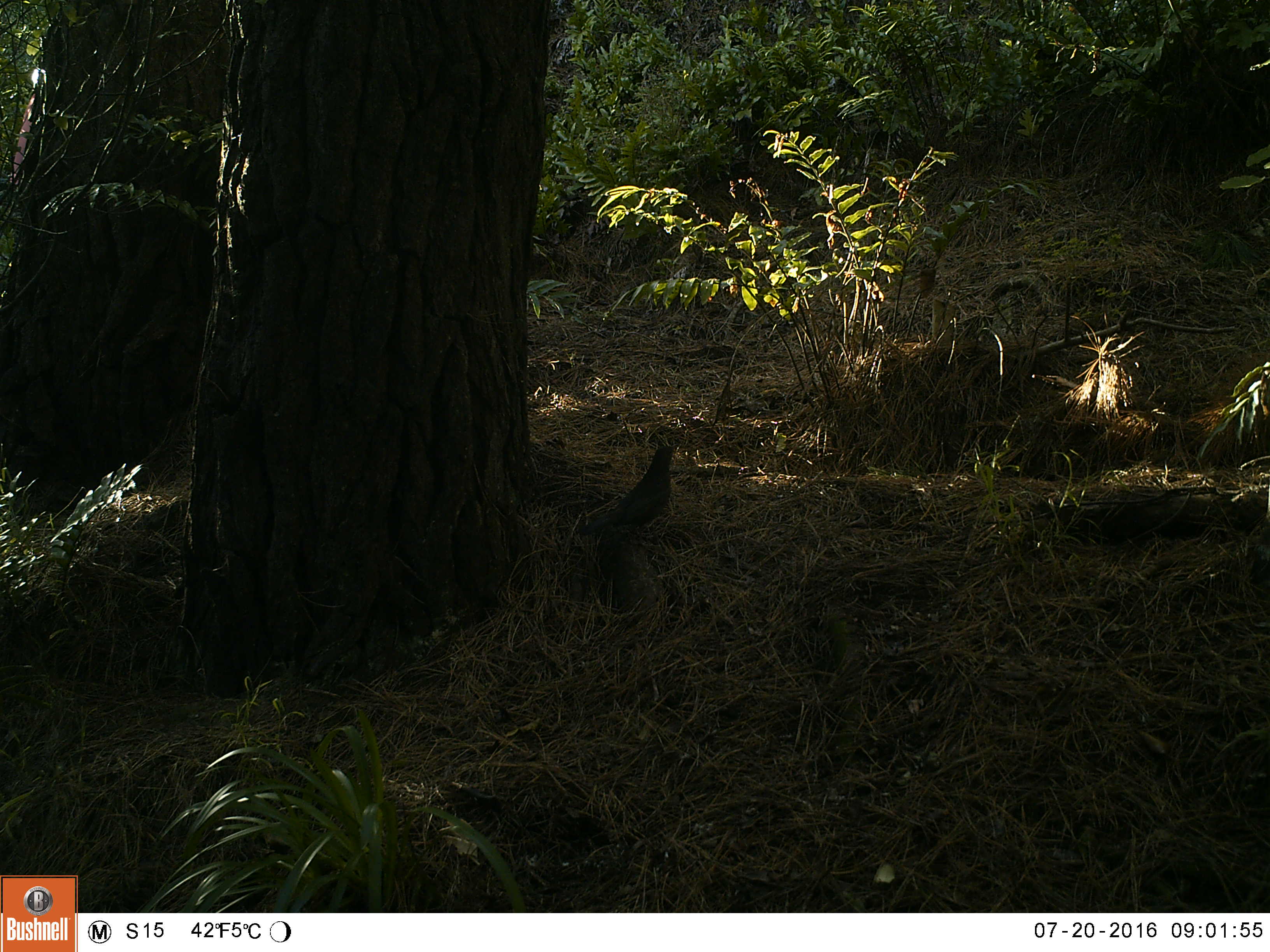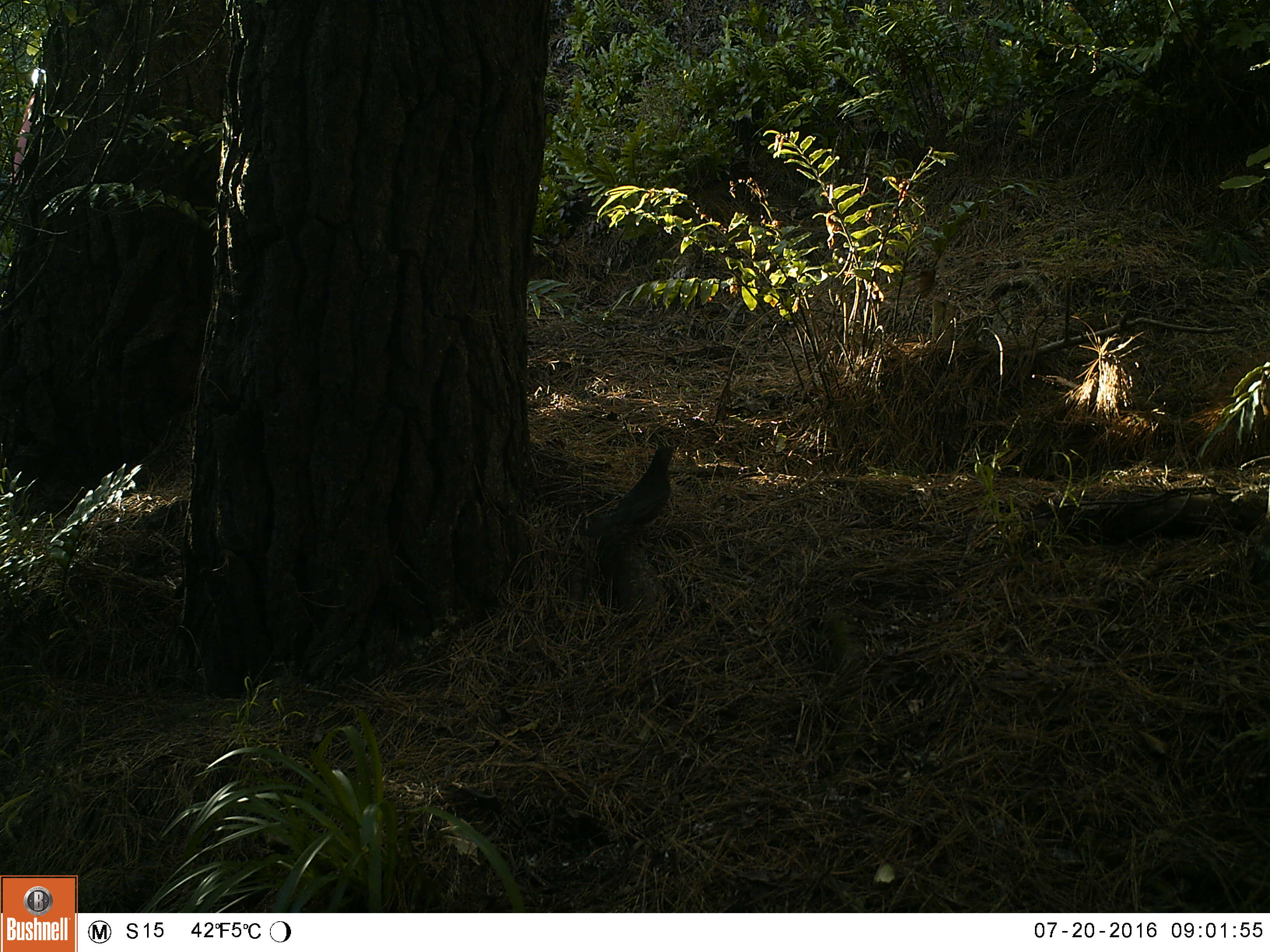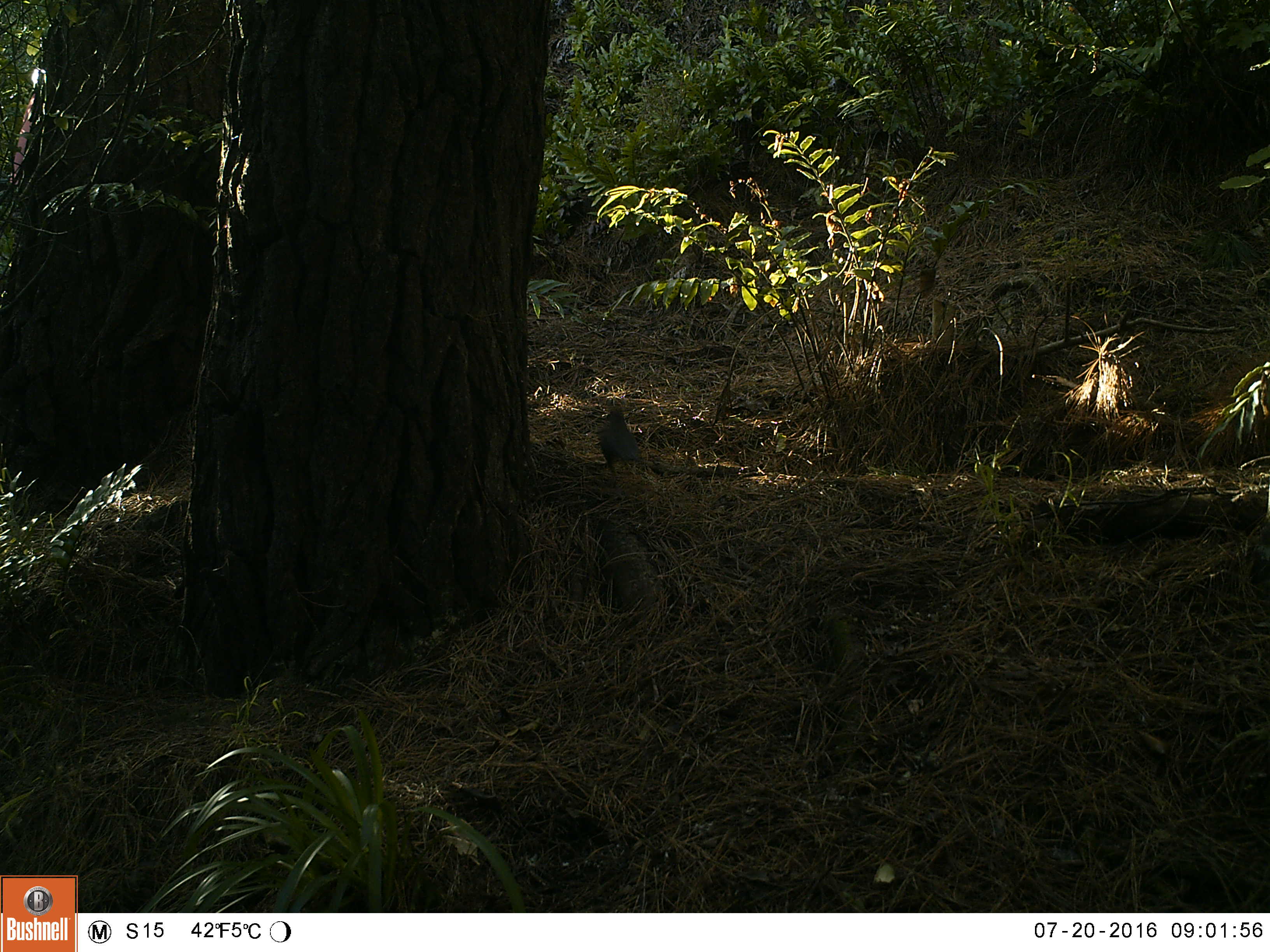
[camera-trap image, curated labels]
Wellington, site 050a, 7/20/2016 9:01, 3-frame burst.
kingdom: Animalia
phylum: Chordata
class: Aves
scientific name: Aves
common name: bird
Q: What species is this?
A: Bird (Aves).